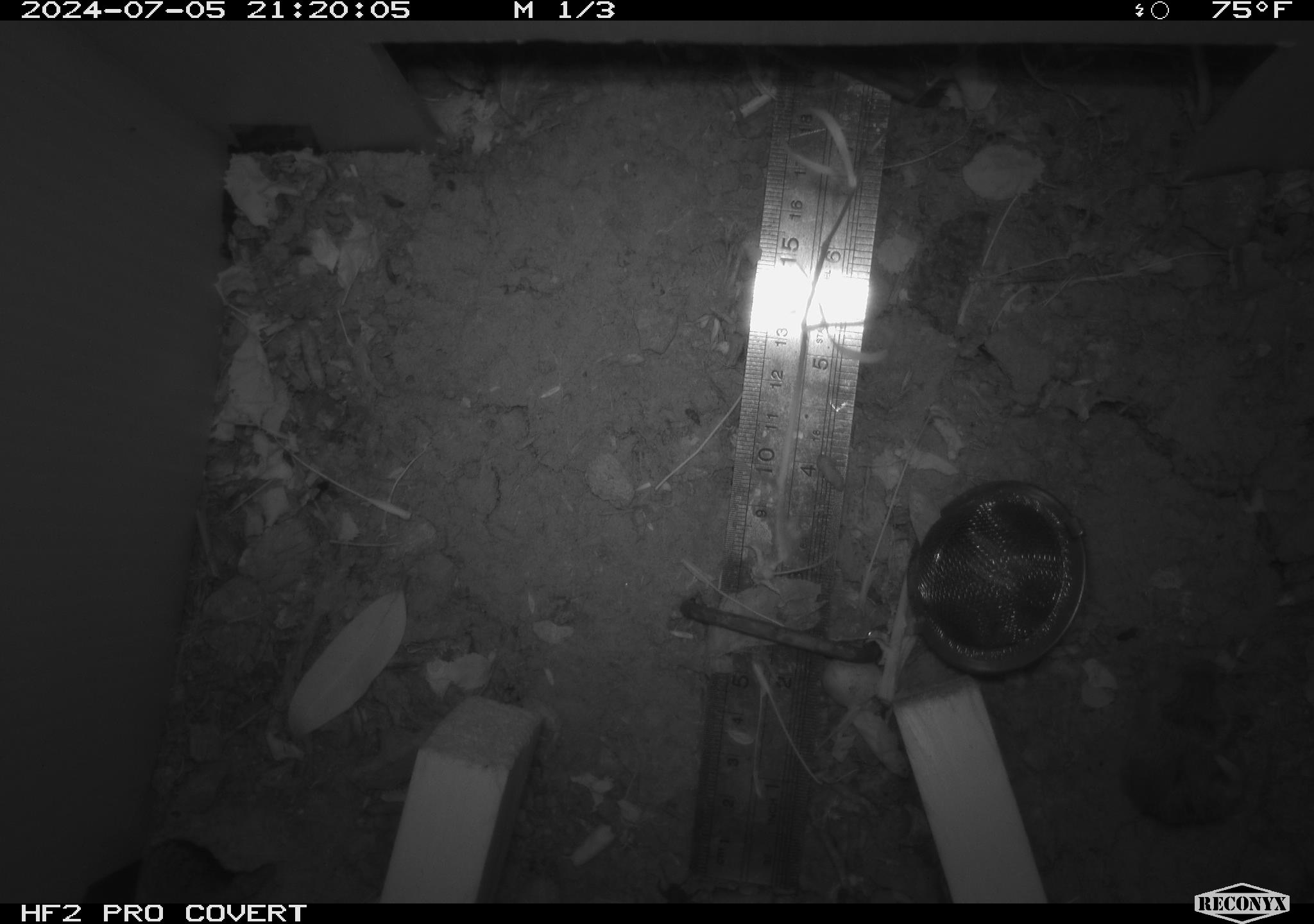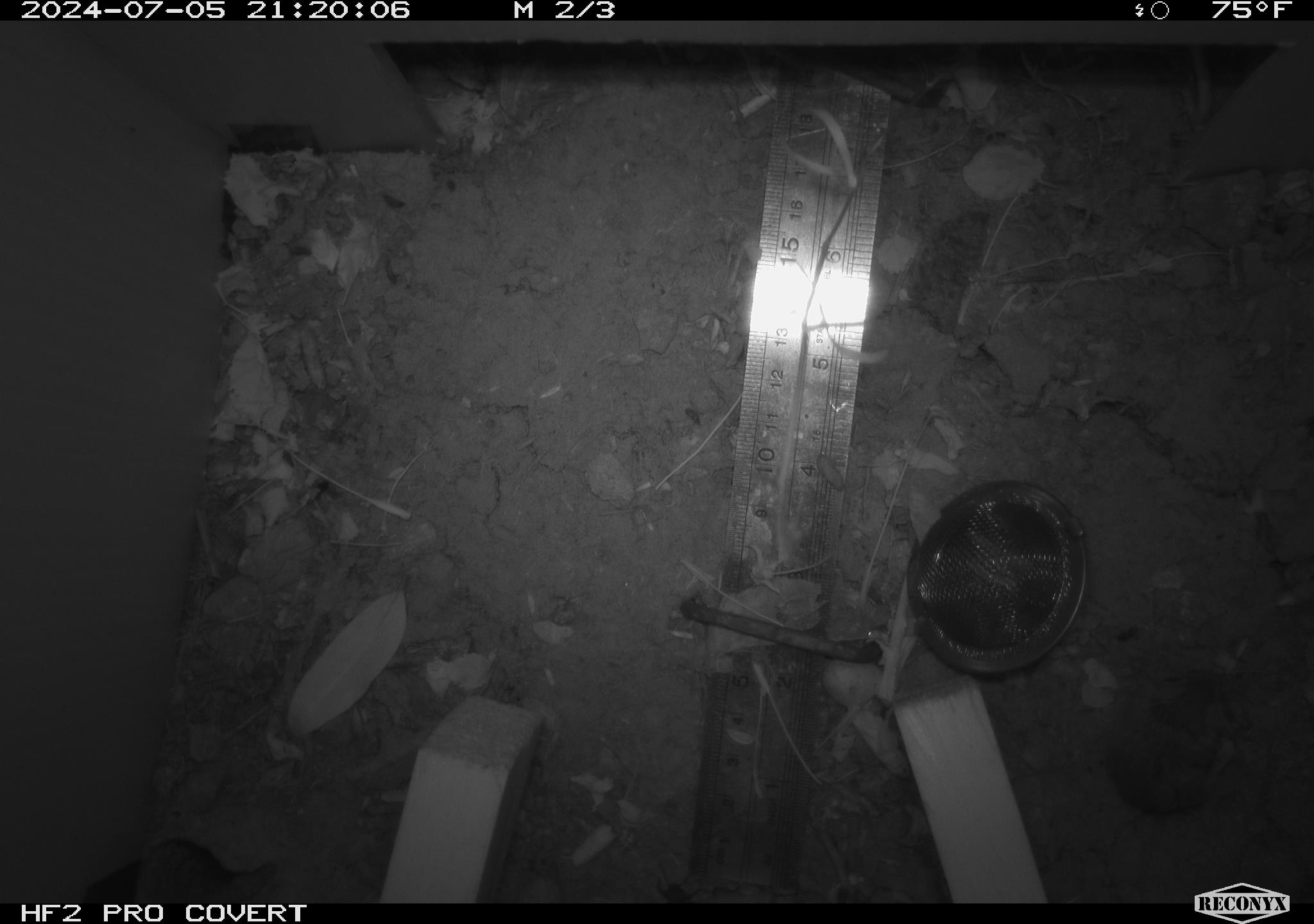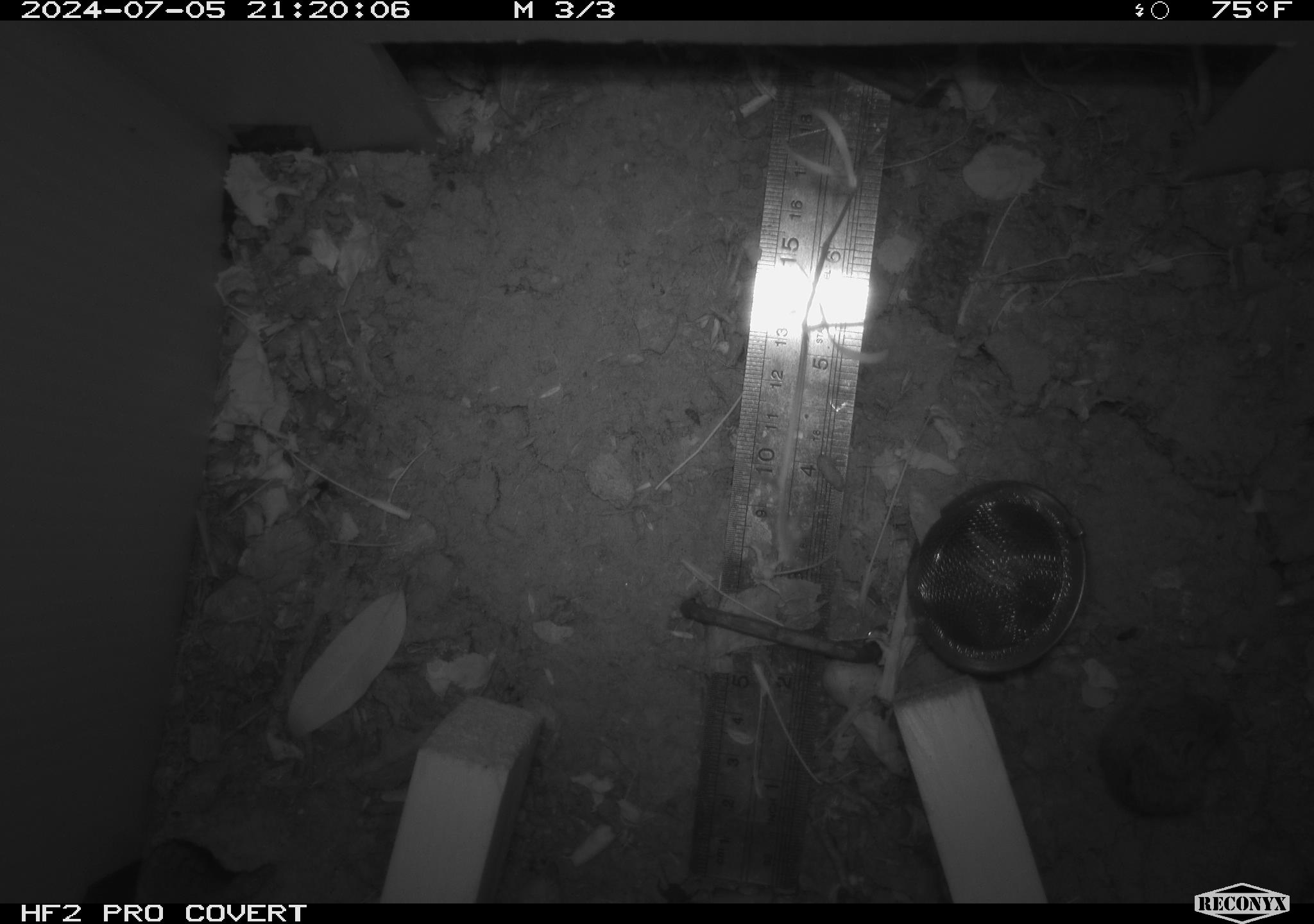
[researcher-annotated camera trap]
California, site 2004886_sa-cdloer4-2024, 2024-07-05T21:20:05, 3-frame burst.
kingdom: Animalia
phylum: Chordata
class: Mammalia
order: Rodentia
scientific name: Rodentia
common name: rodent